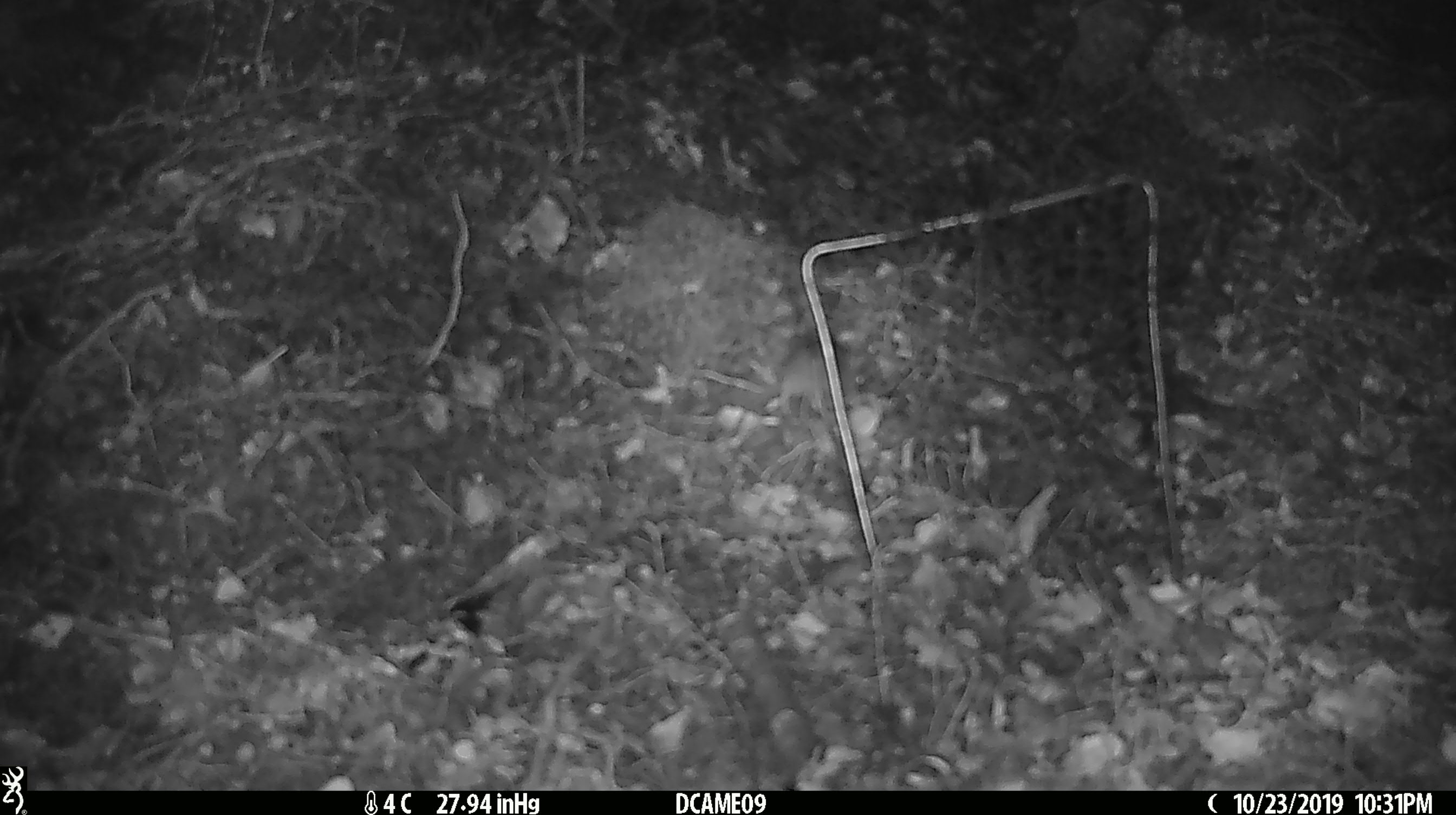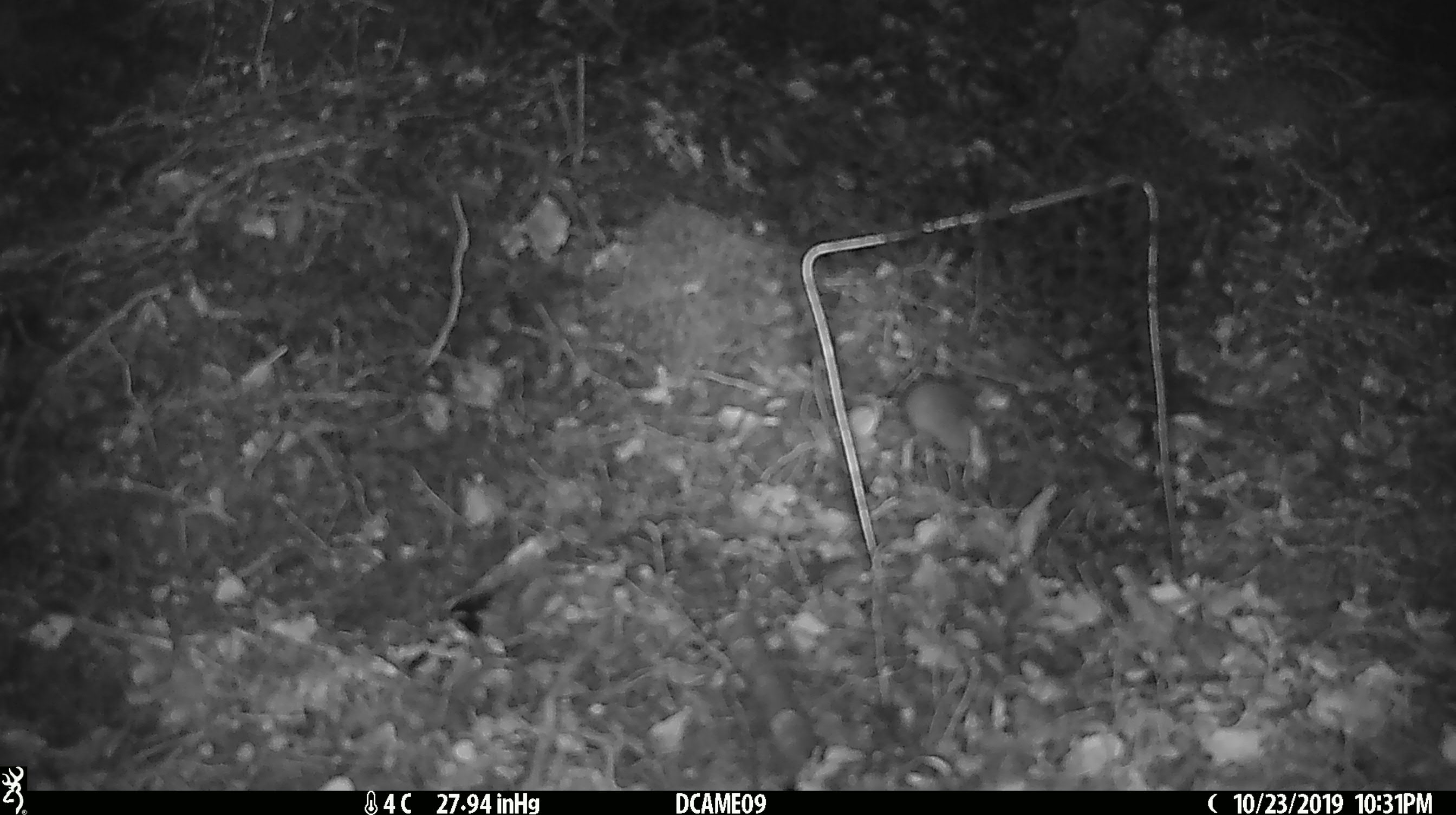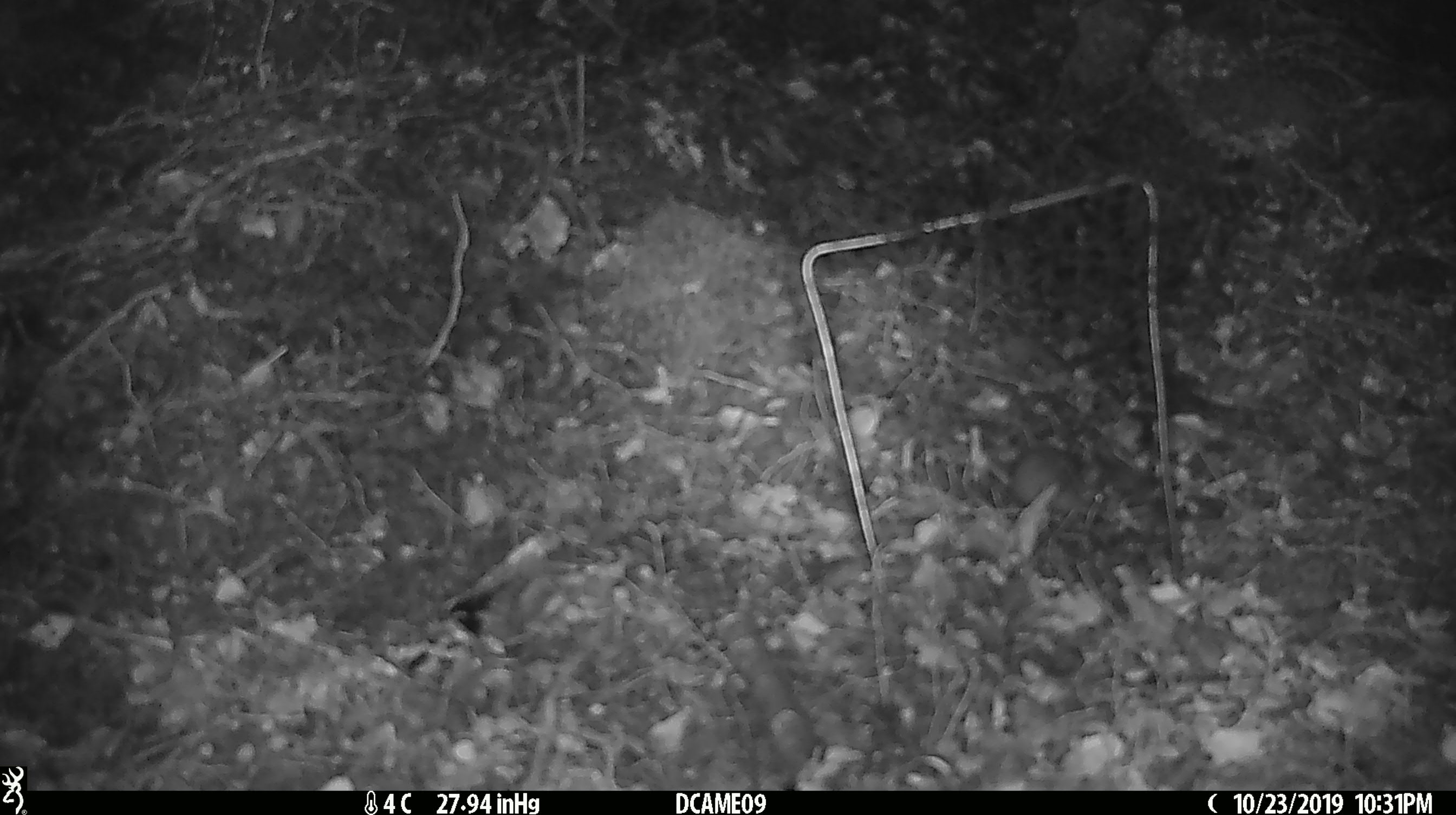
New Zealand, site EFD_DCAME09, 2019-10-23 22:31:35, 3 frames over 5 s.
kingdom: Animalia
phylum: Chordata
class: Mammalia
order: Rodentia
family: Muridae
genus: Mus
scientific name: Mus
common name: mouse